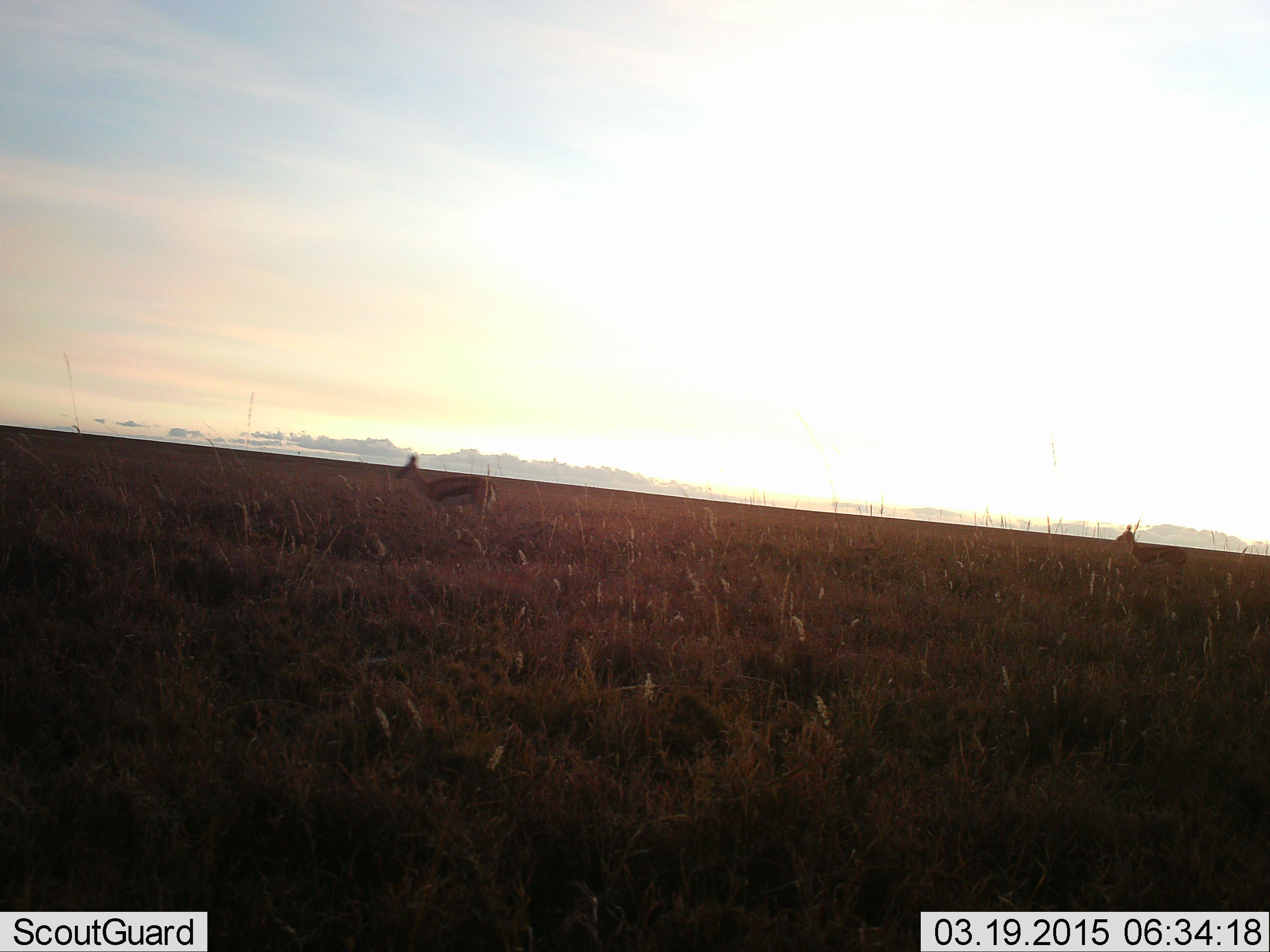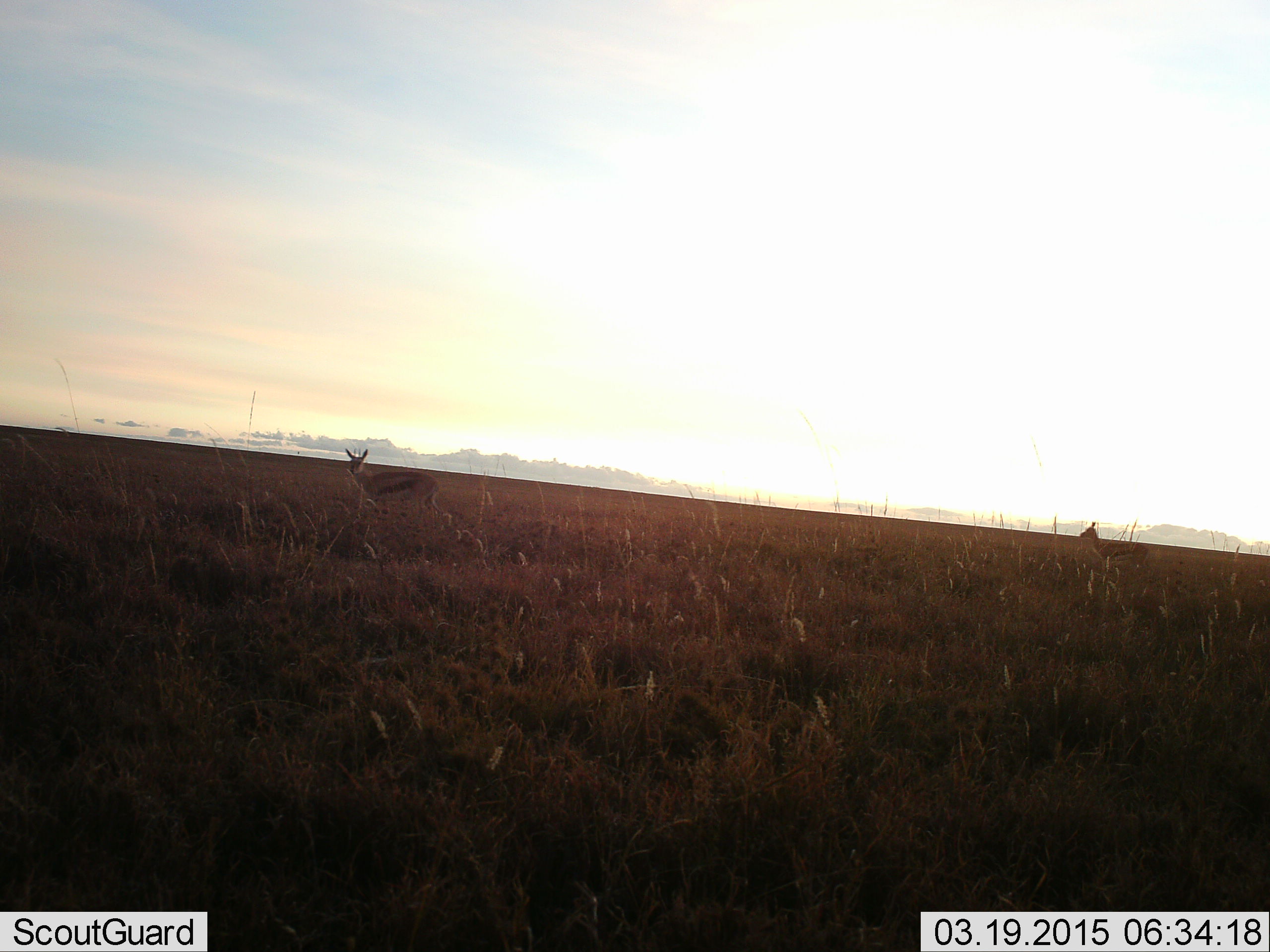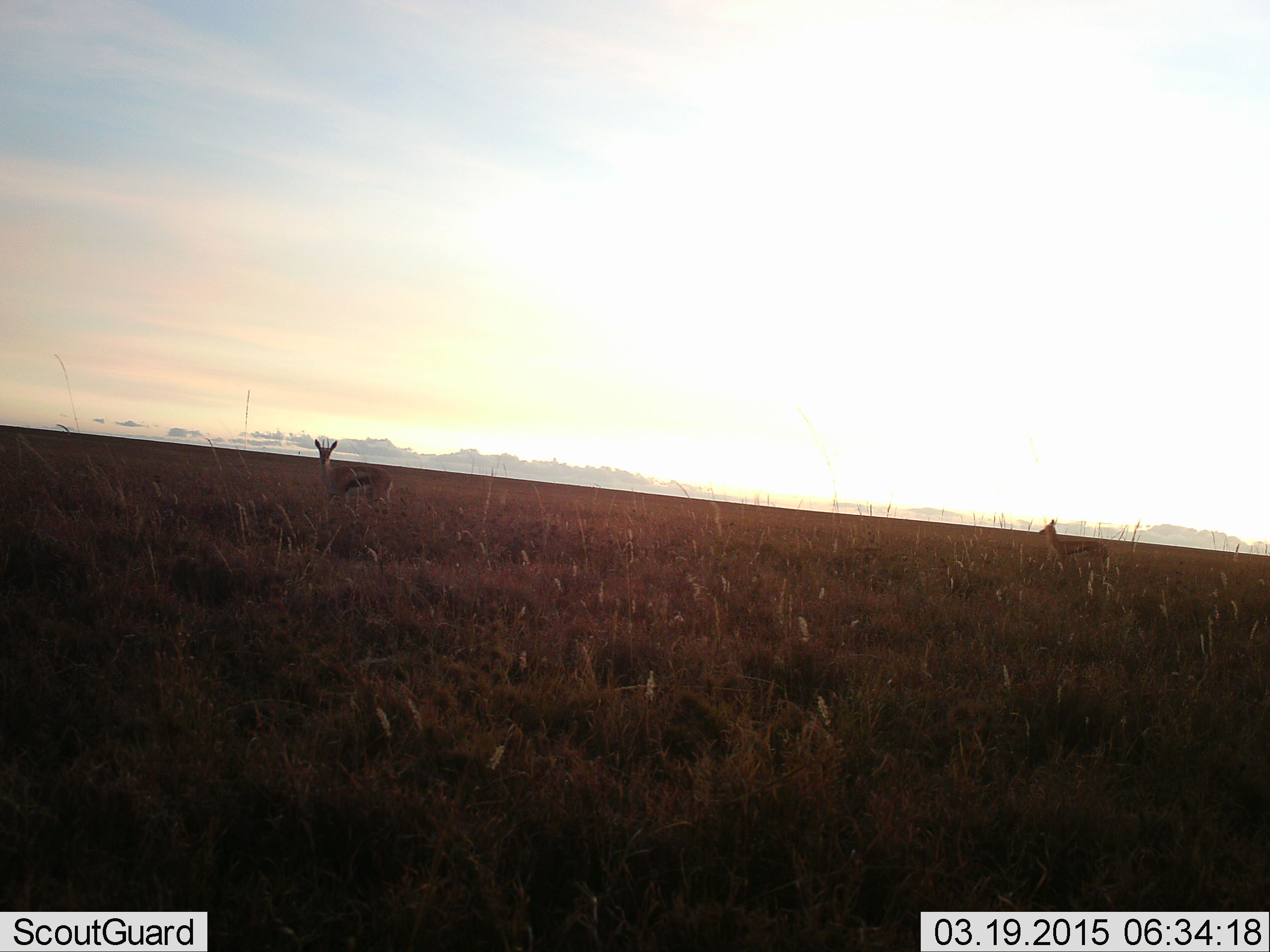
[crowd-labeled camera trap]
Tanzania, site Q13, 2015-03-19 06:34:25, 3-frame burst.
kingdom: Animalia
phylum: Chordata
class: Mammalia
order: Artiodactyla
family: Bovidae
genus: Eudorcas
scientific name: Eudorcas thomsonii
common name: thomson's gazelle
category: gazellethomsons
Gazellethomsons (thomson's gazelle) (Eudorcas thomsonii), count 2. Behavior (volunteer vote fractions): standing 30%, resting 0%, moving 80%, interacting 0%. Young present (vote fraction): 0%. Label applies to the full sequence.